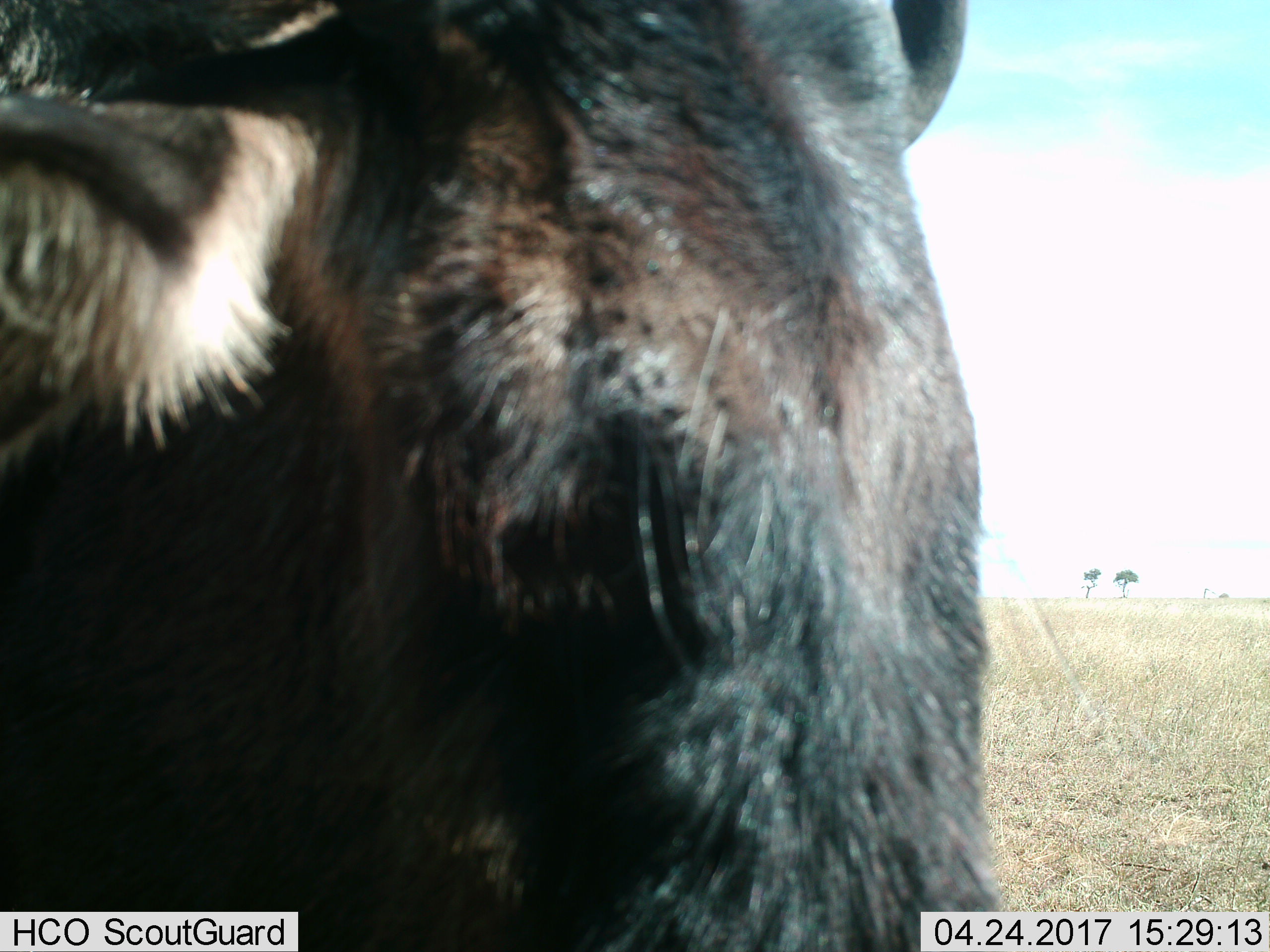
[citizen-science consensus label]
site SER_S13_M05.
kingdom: Animalia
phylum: Chordata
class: Mammalia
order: Artiodactyla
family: Bovidae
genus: Connochaetes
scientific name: Connochaetes taurinus taurinus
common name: blue wildebeest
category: wildebeestblue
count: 1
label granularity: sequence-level